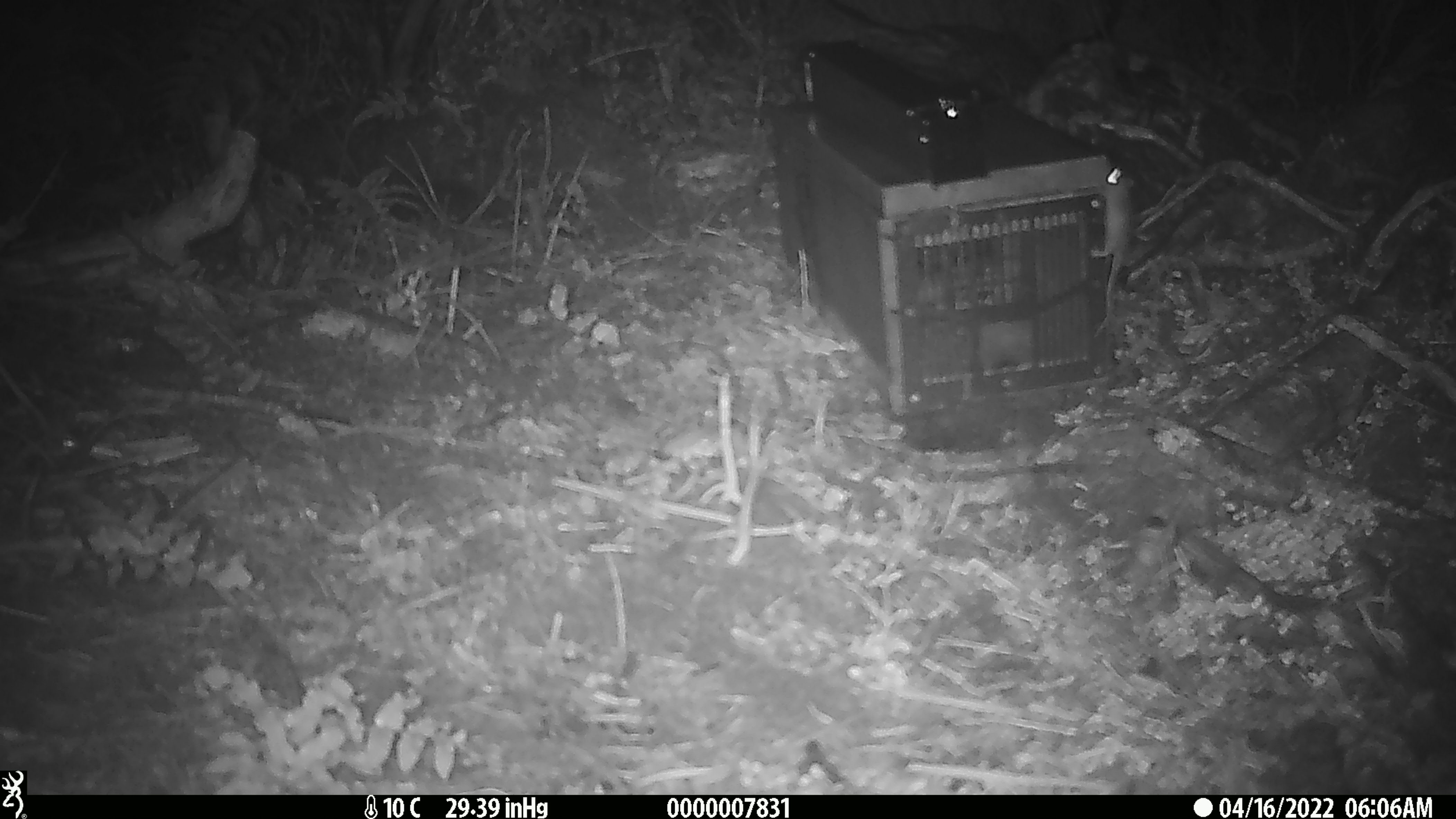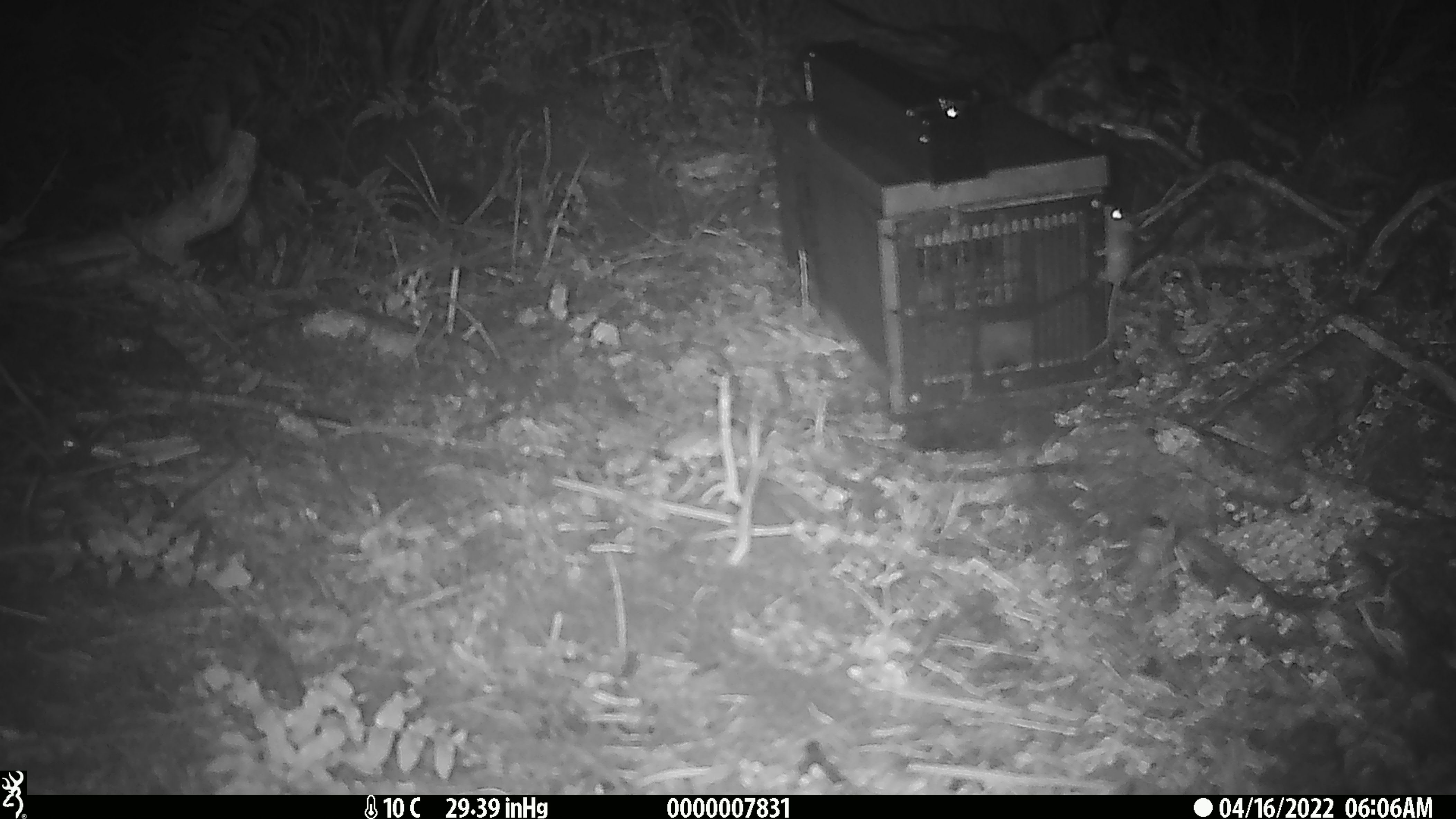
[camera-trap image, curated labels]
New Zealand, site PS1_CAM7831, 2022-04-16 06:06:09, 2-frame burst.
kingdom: Animalia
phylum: Chordata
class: Mammalia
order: Rodentia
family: Muridae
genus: Mus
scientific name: Mus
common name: mouse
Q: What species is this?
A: Mouse (Mus).